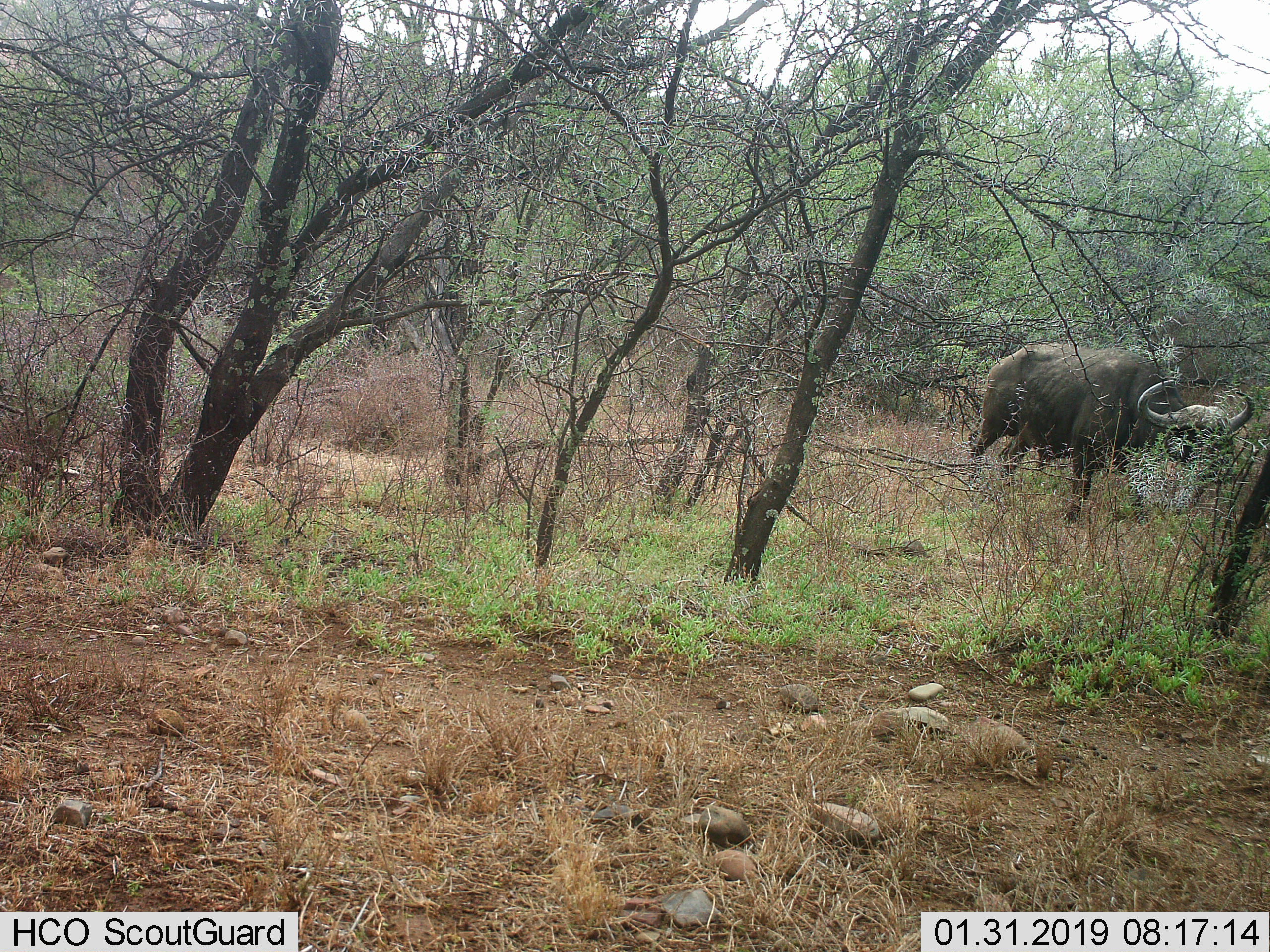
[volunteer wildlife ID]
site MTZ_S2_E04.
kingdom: Animalia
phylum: Chordata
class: Mammalia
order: Artiodactyla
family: Bovidae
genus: Syncerus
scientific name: Syncerus caffer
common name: african buffalo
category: buffalo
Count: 1.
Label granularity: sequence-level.